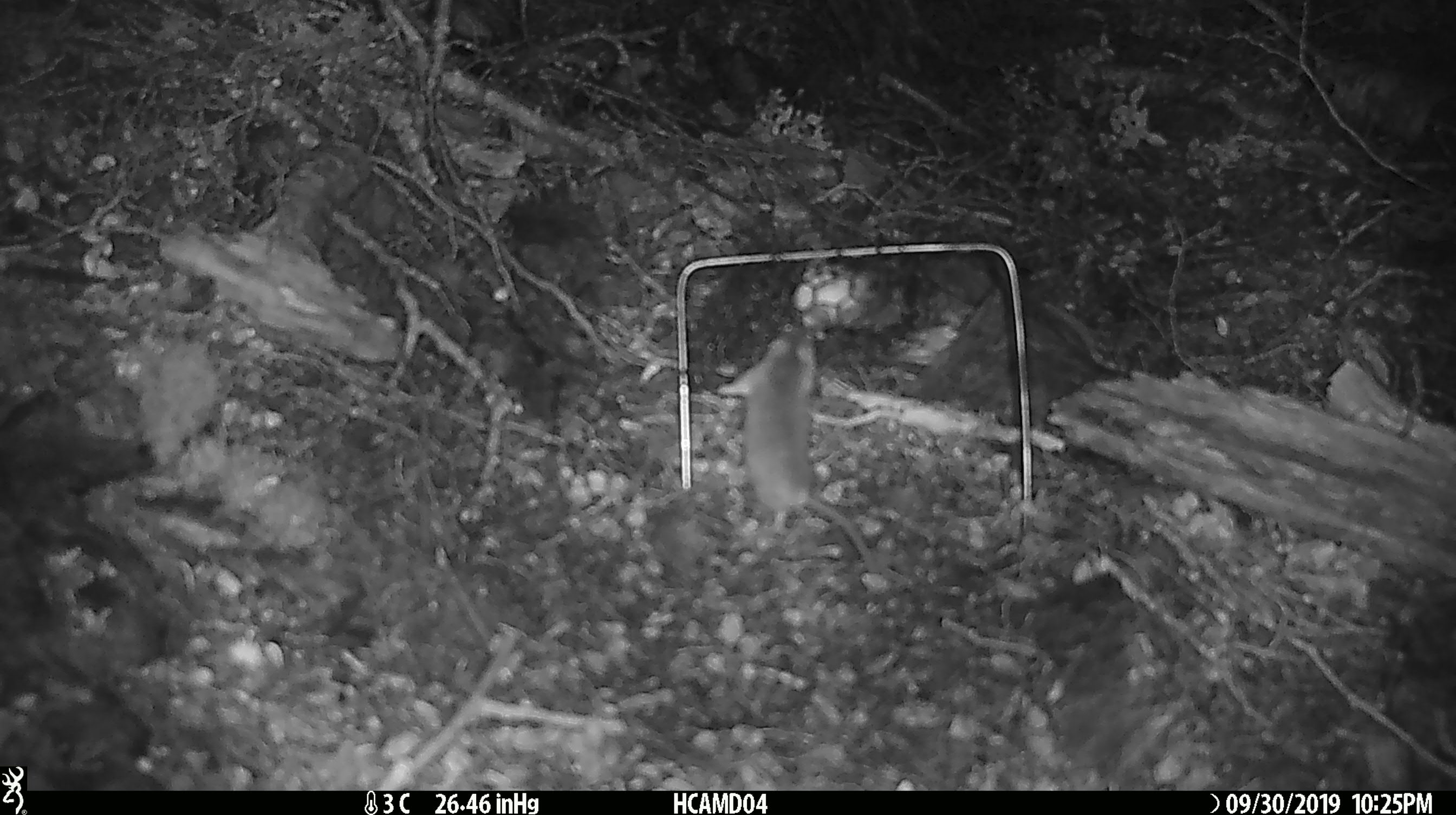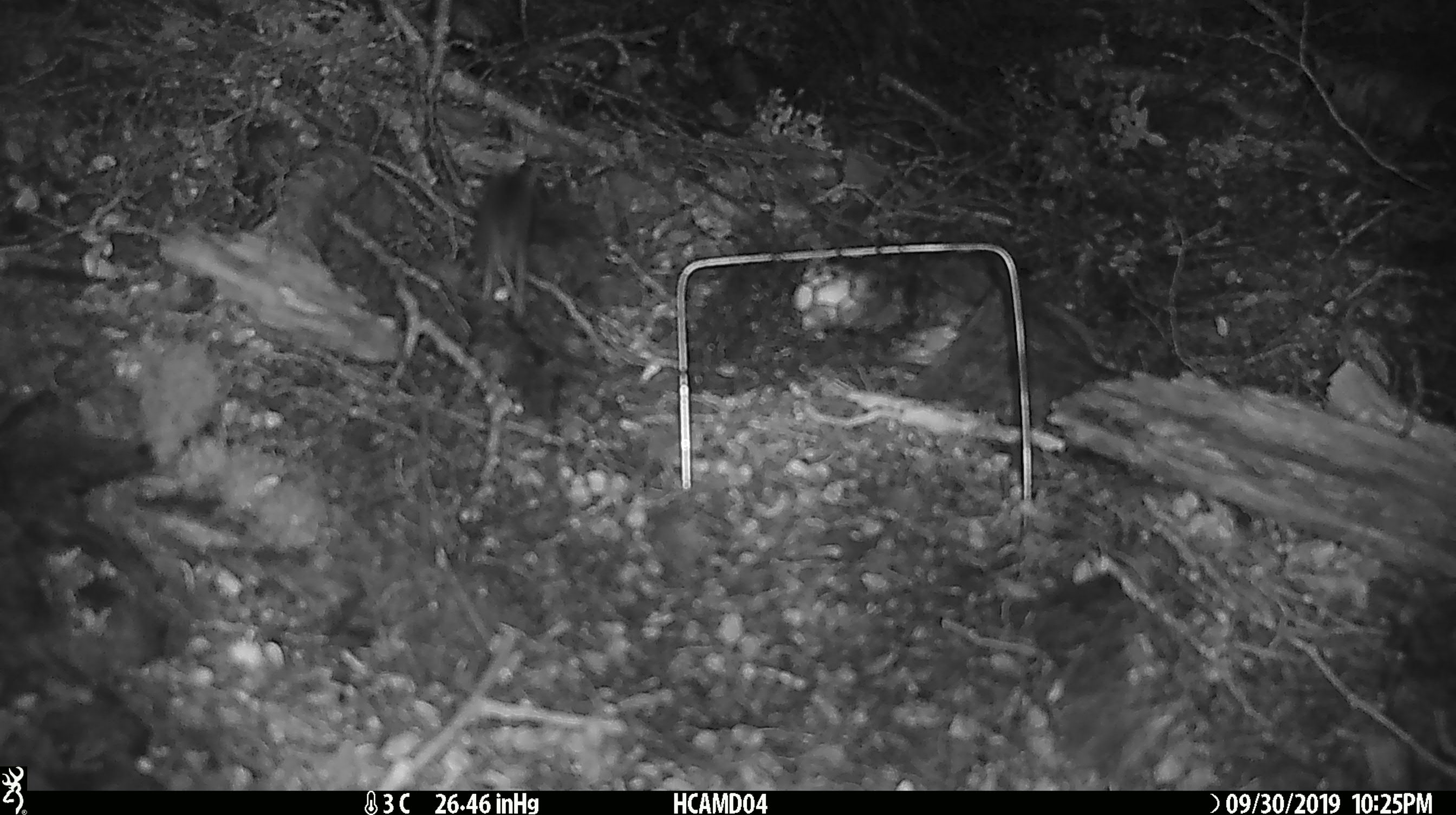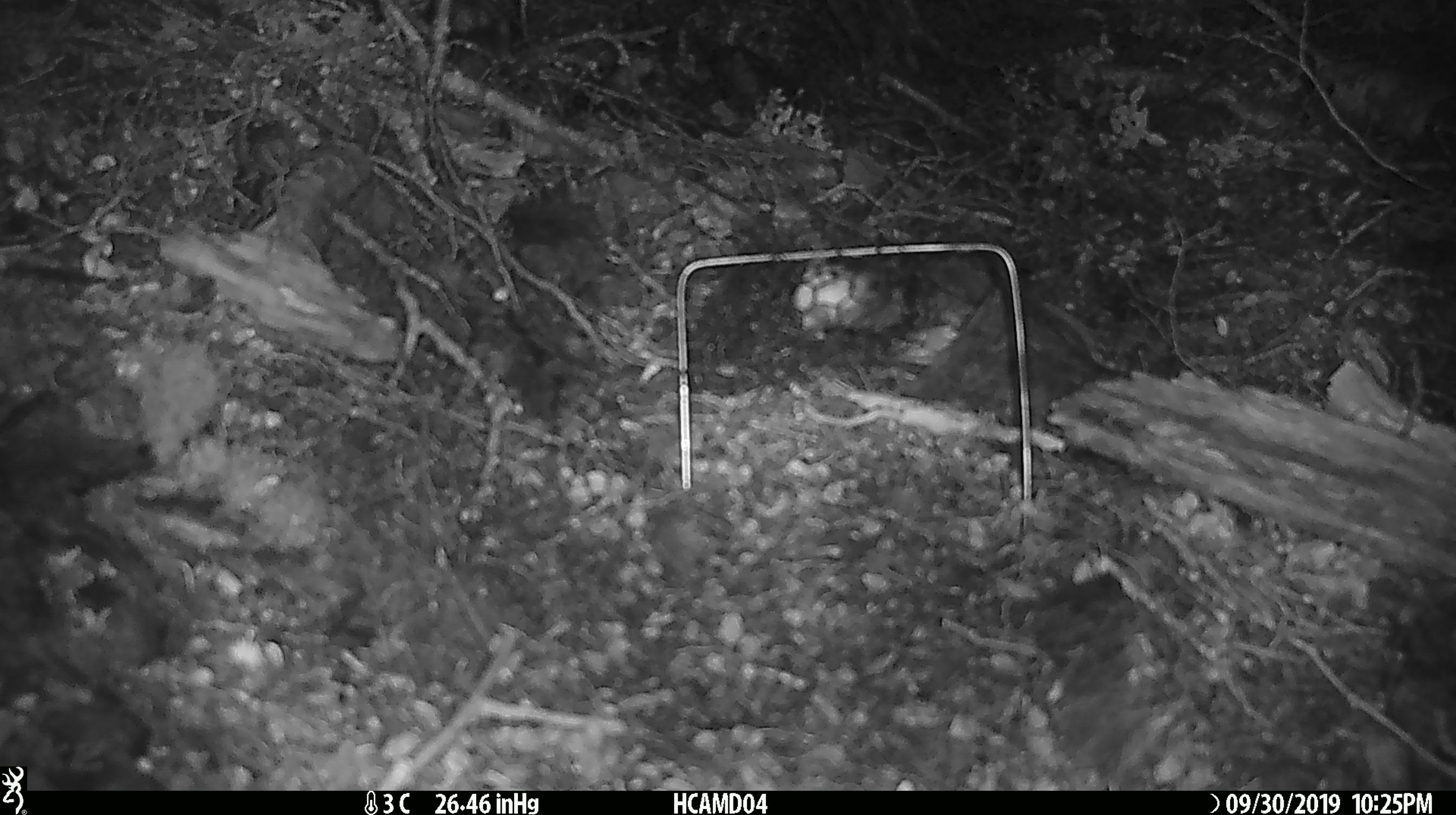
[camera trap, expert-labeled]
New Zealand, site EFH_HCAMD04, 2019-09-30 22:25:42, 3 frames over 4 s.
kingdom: Animalia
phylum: Chordata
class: Mammalia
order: Rodentia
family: Muridae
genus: Mus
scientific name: Mus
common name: mouse